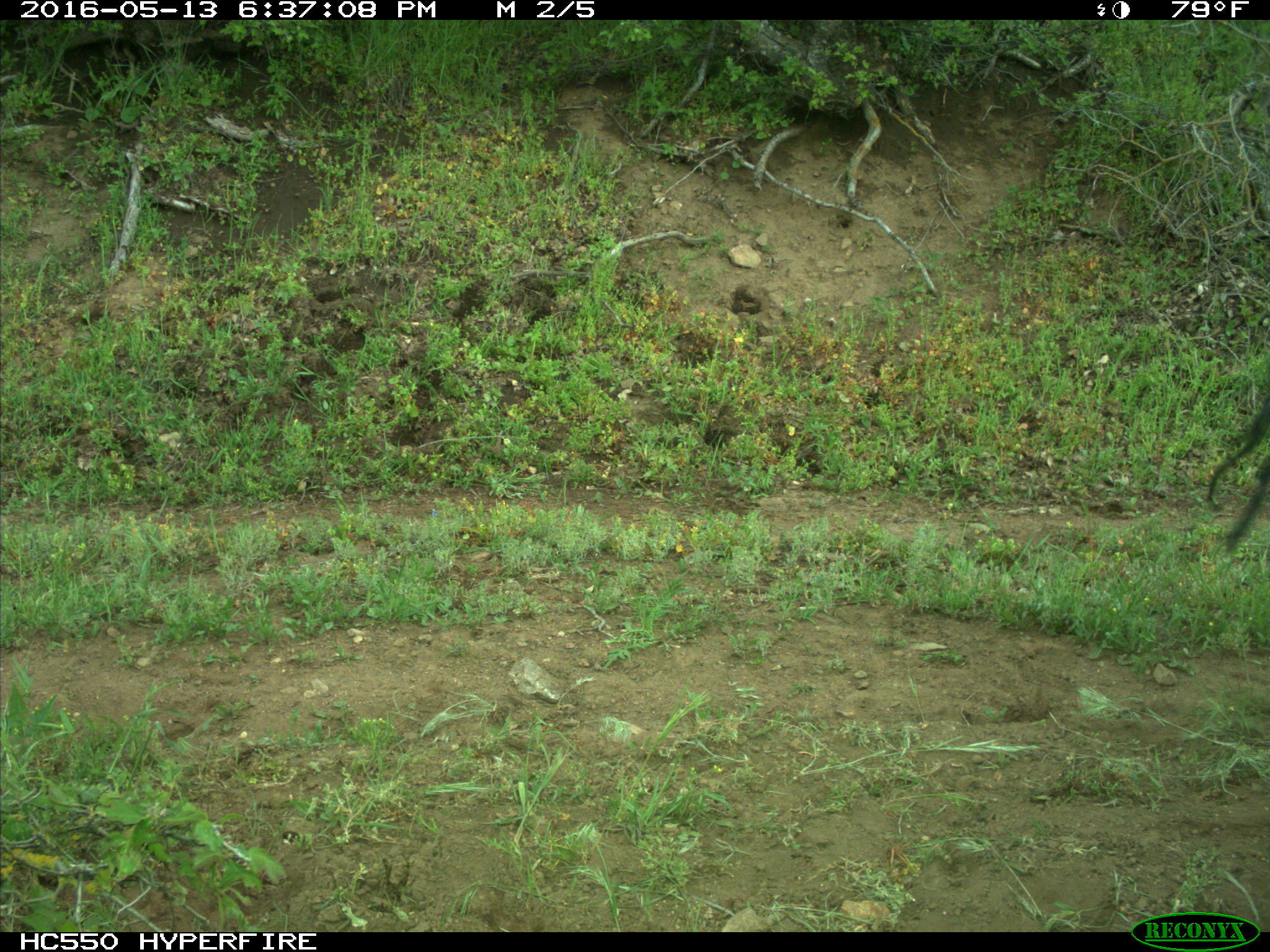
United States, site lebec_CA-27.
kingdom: Animalia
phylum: Chordata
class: Mammalia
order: Artiodactyla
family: Bovidae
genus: Bos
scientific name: Bos taurus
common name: domestic cow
Bos taurus (domestic cow).